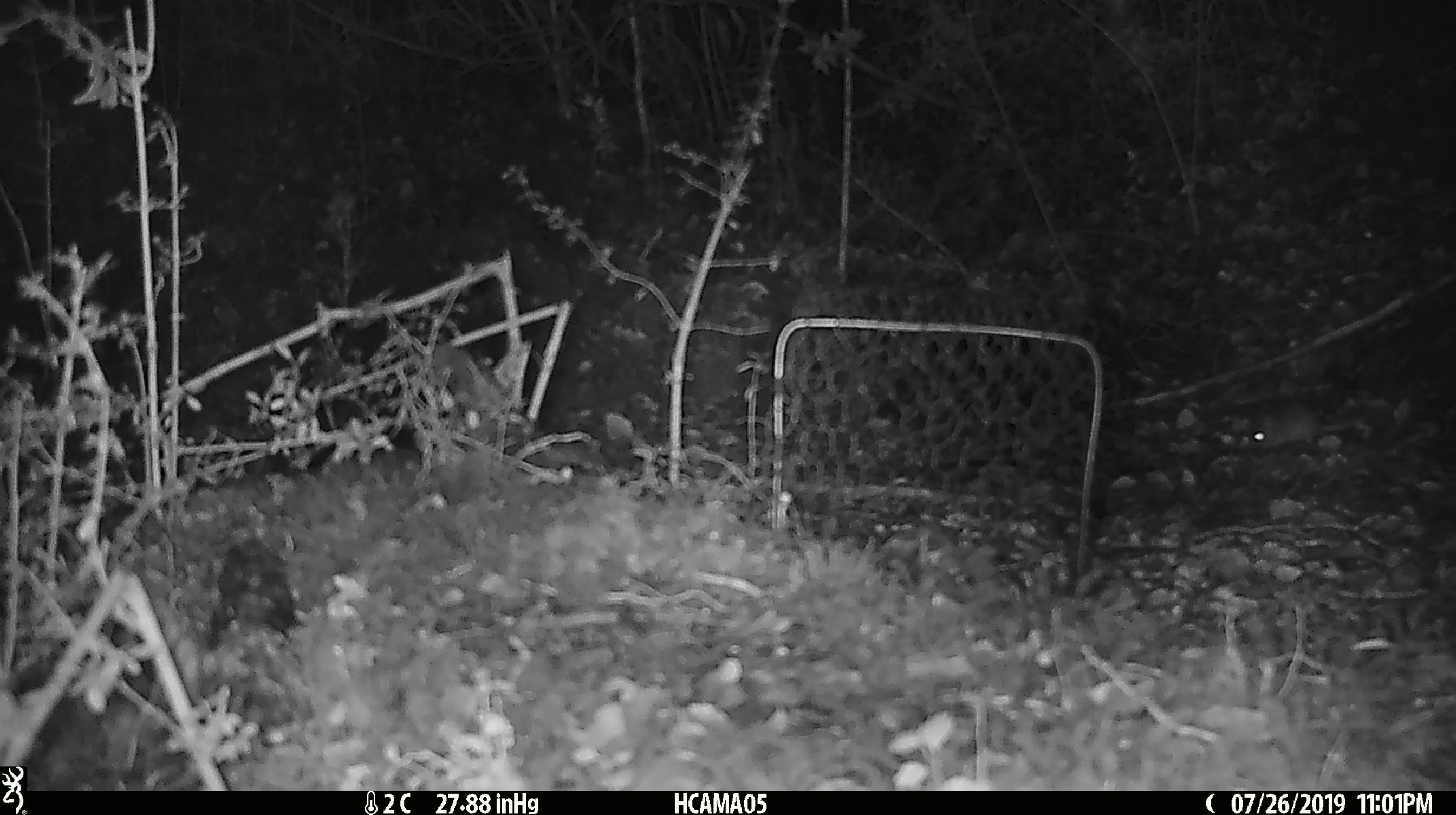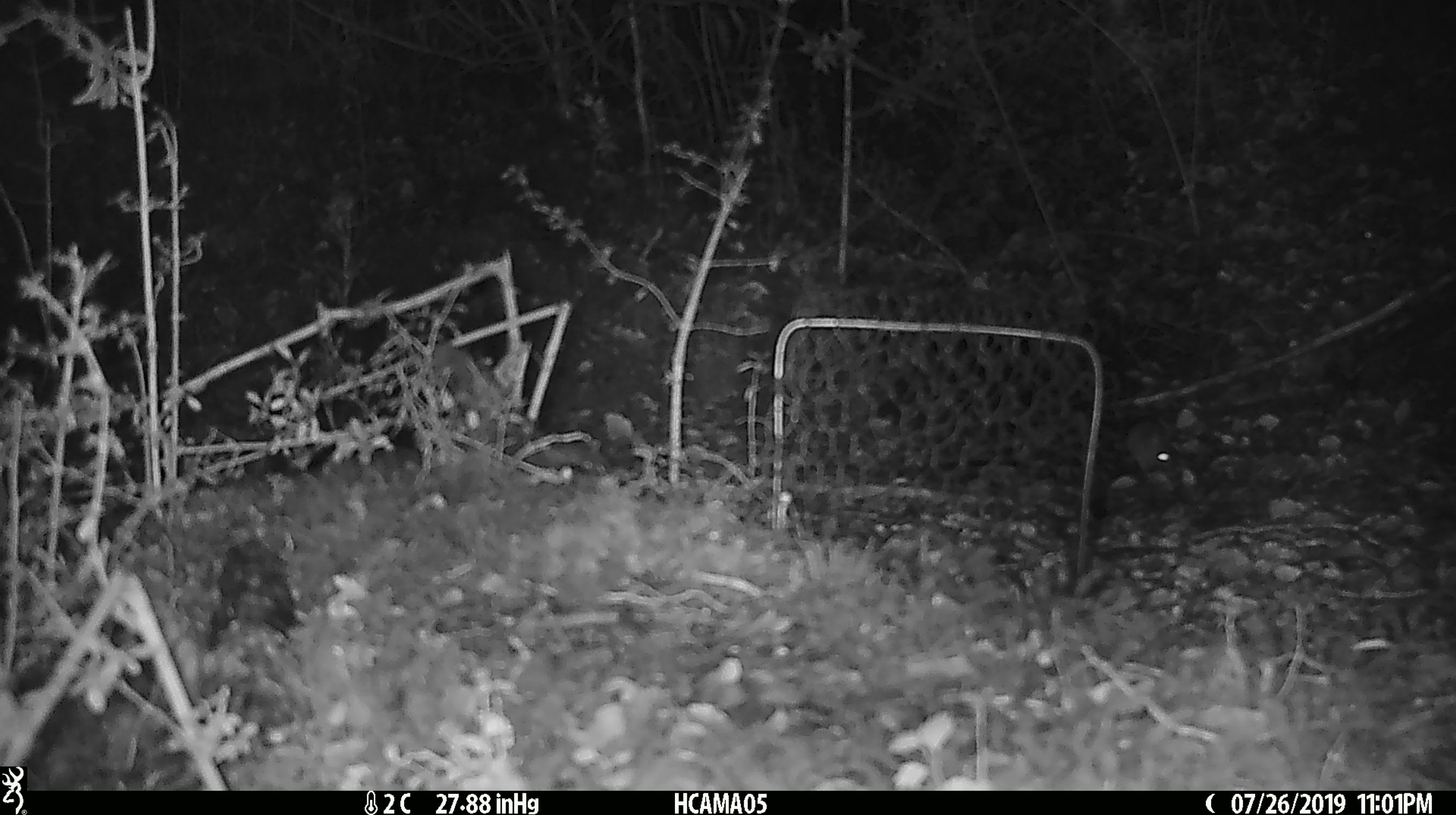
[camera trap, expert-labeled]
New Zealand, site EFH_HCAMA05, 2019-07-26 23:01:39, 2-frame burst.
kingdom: Animalia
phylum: Chordata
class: Mammalia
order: Rodentia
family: Muridae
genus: Mus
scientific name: Mus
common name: mouse